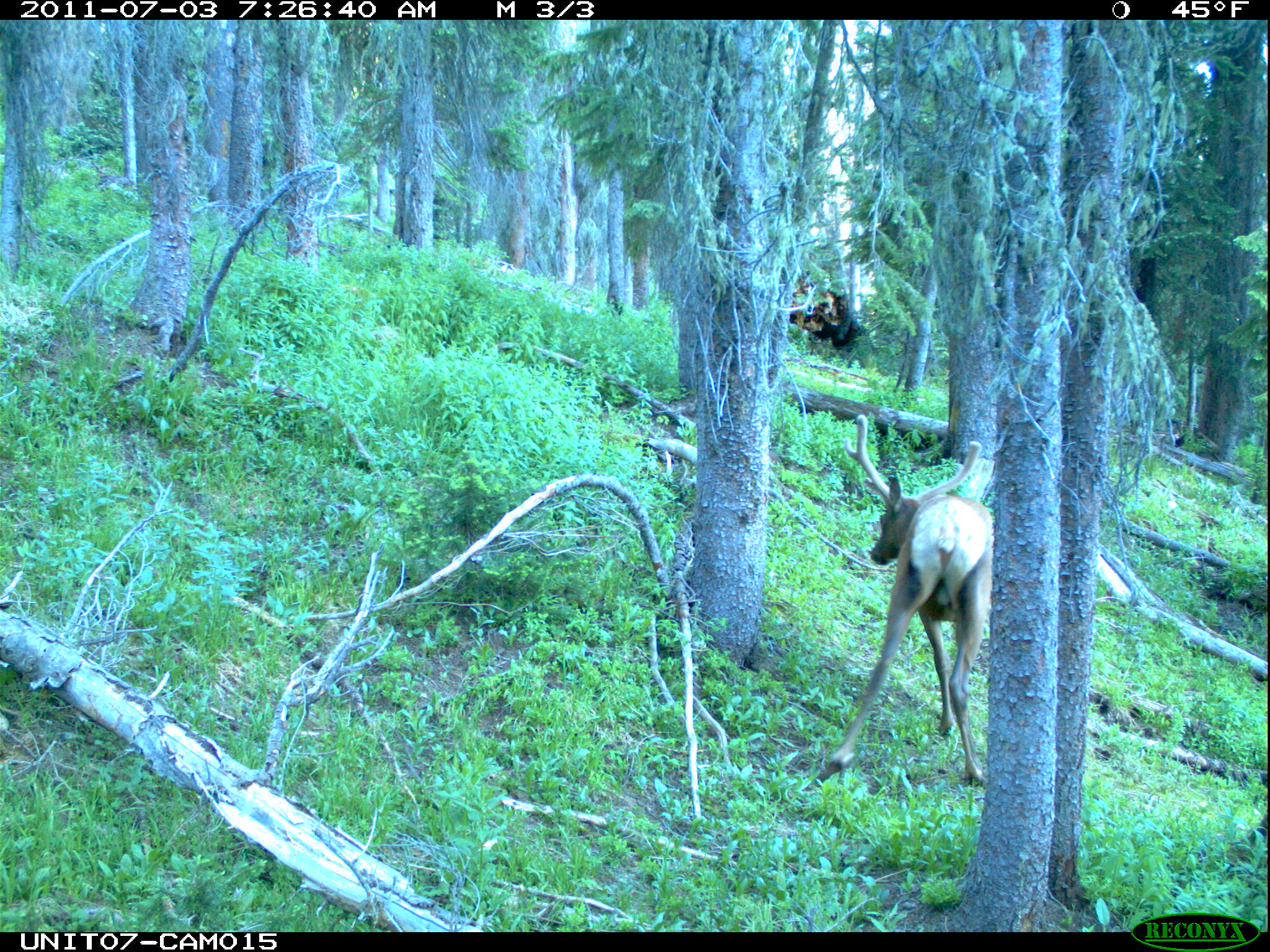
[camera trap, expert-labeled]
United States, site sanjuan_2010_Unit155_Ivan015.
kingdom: Animalia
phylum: Chordata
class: Mammalia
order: Artiodactyla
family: Cervidae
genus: Cervus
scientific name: Cervus elaphus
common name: red deer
Cervus elaphus (red deer).